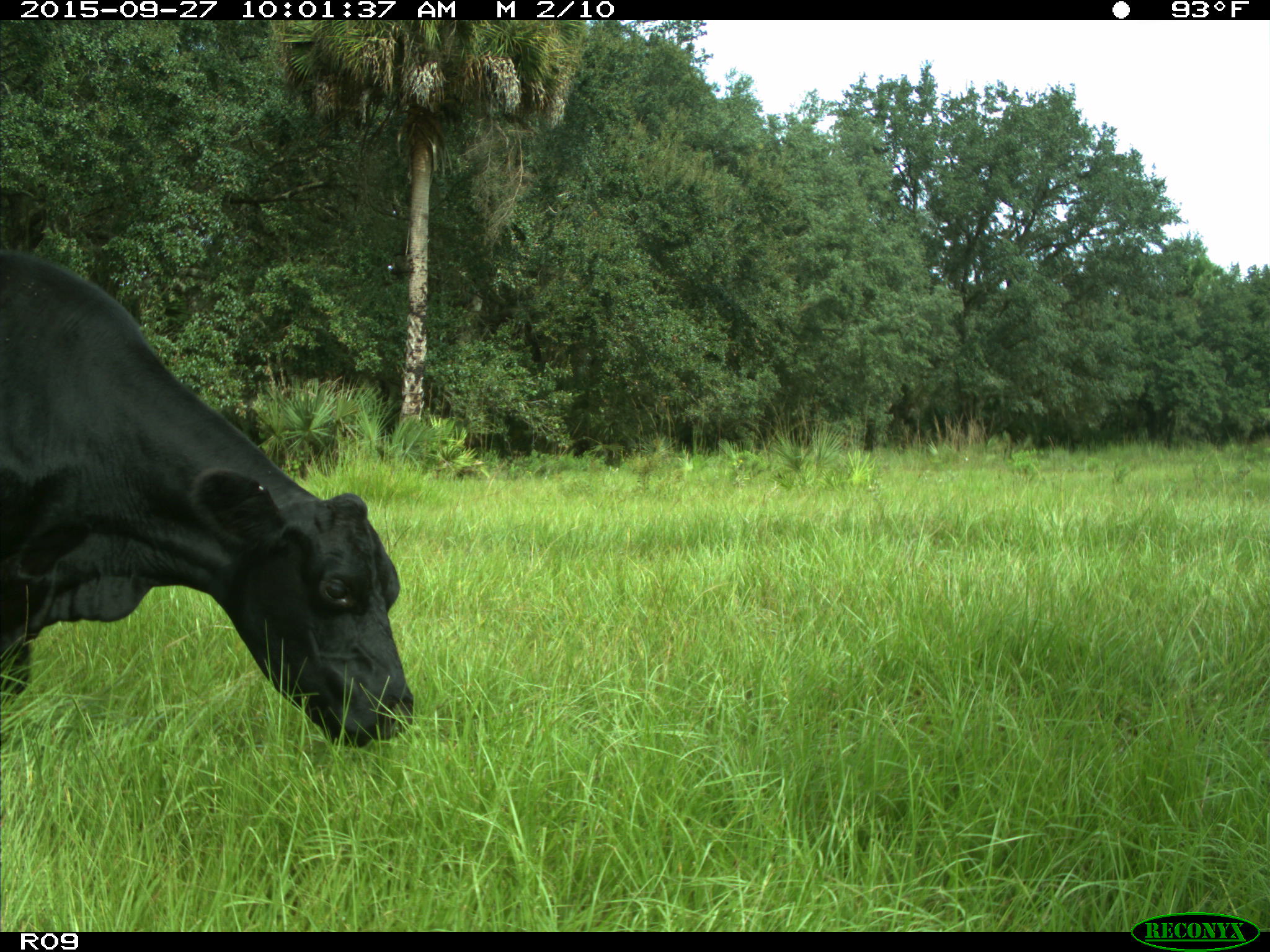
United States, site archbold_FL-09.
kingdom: Animalia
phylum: Chordata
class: Mammalia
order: Artiodactyla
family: Bovidae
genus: Bos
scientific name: Bos taurus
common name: domestic cow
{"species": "Bos taurus (domestic cow)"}